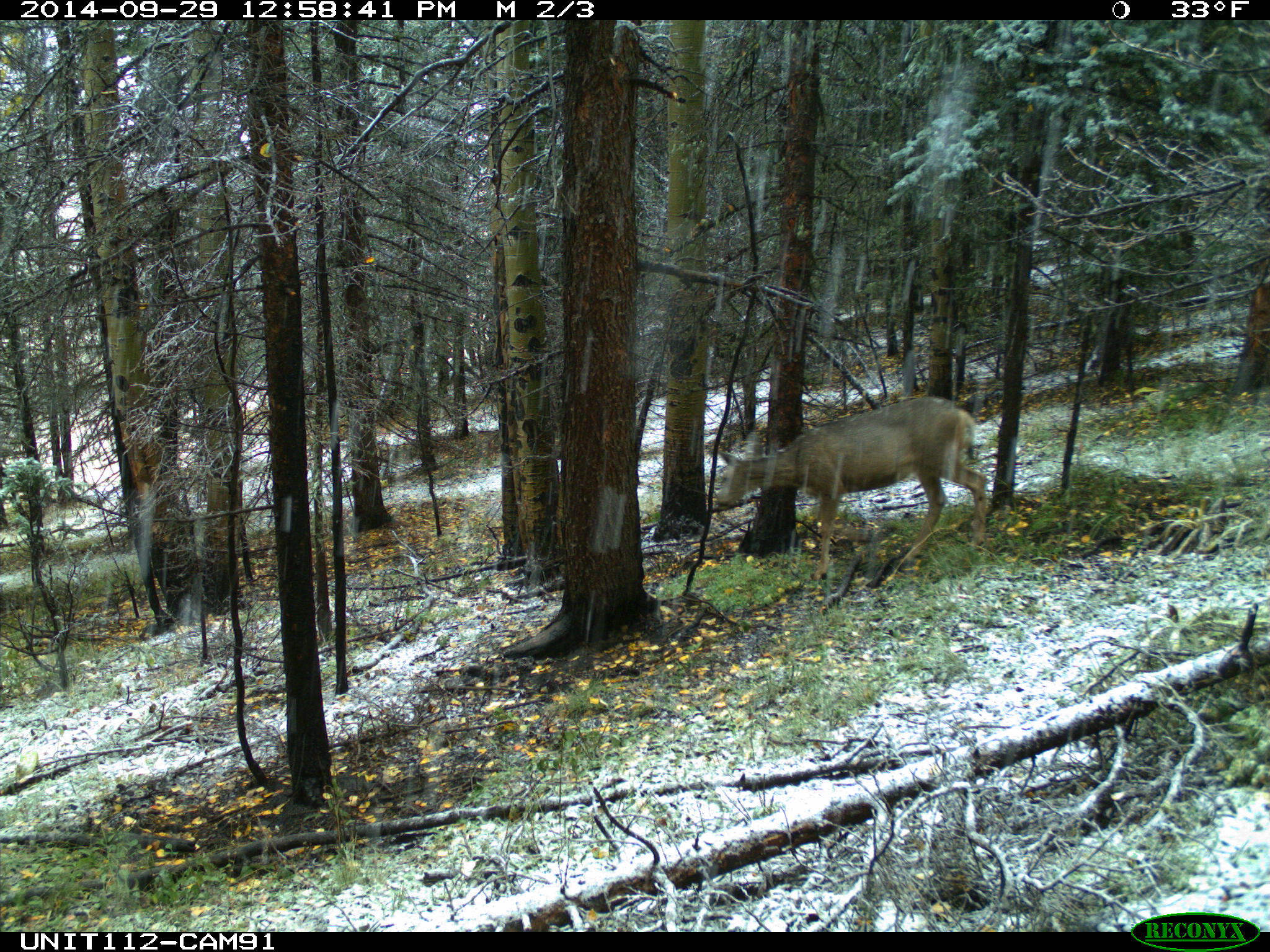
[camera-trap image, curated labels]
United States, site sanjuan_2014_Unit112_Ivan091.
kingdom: Animalia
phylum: Chordata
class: Mammalia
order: Artiodactyla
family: Cervidae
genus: Odocoileus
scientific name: Odocoileus hemionus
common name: mule deer